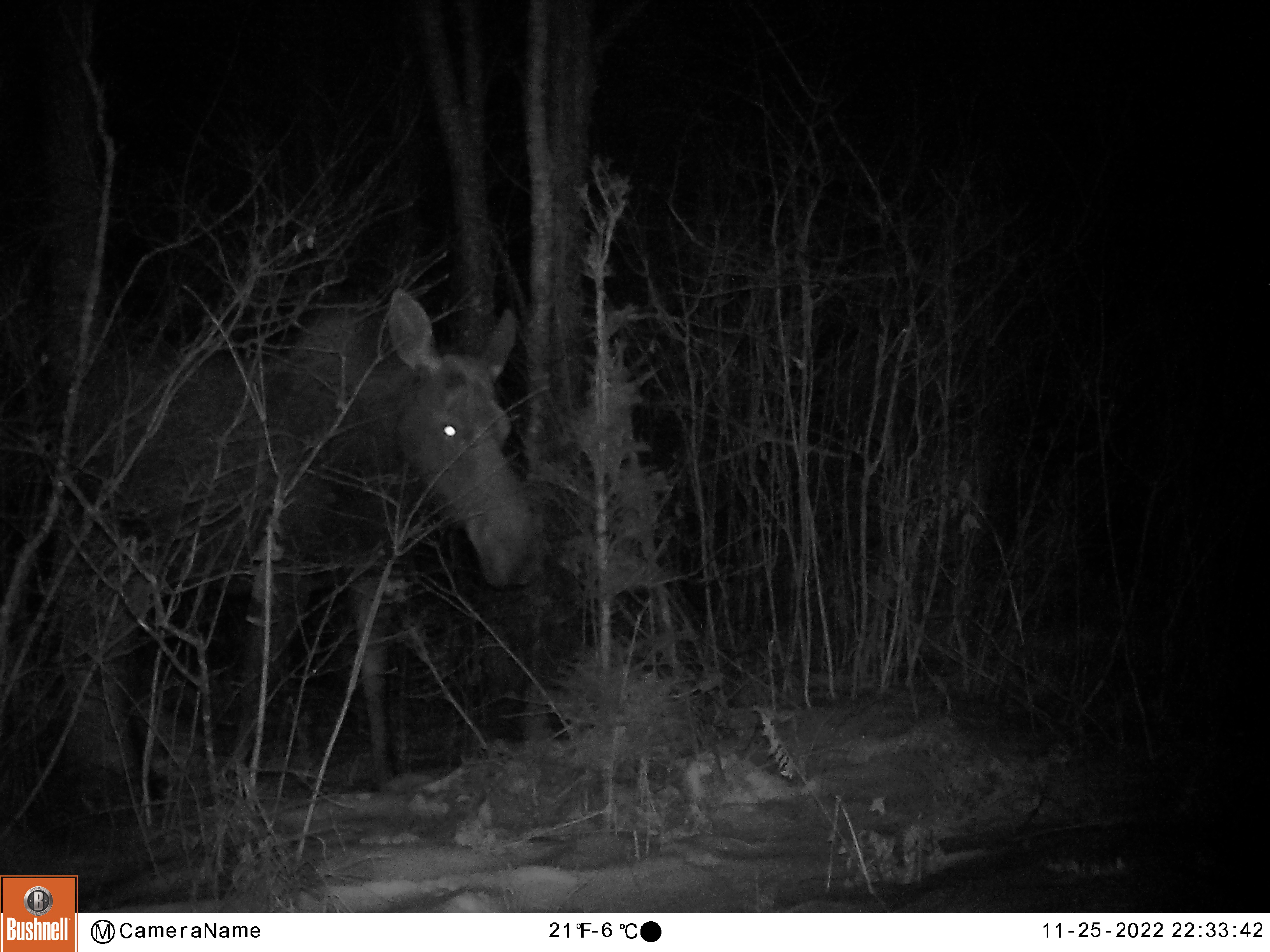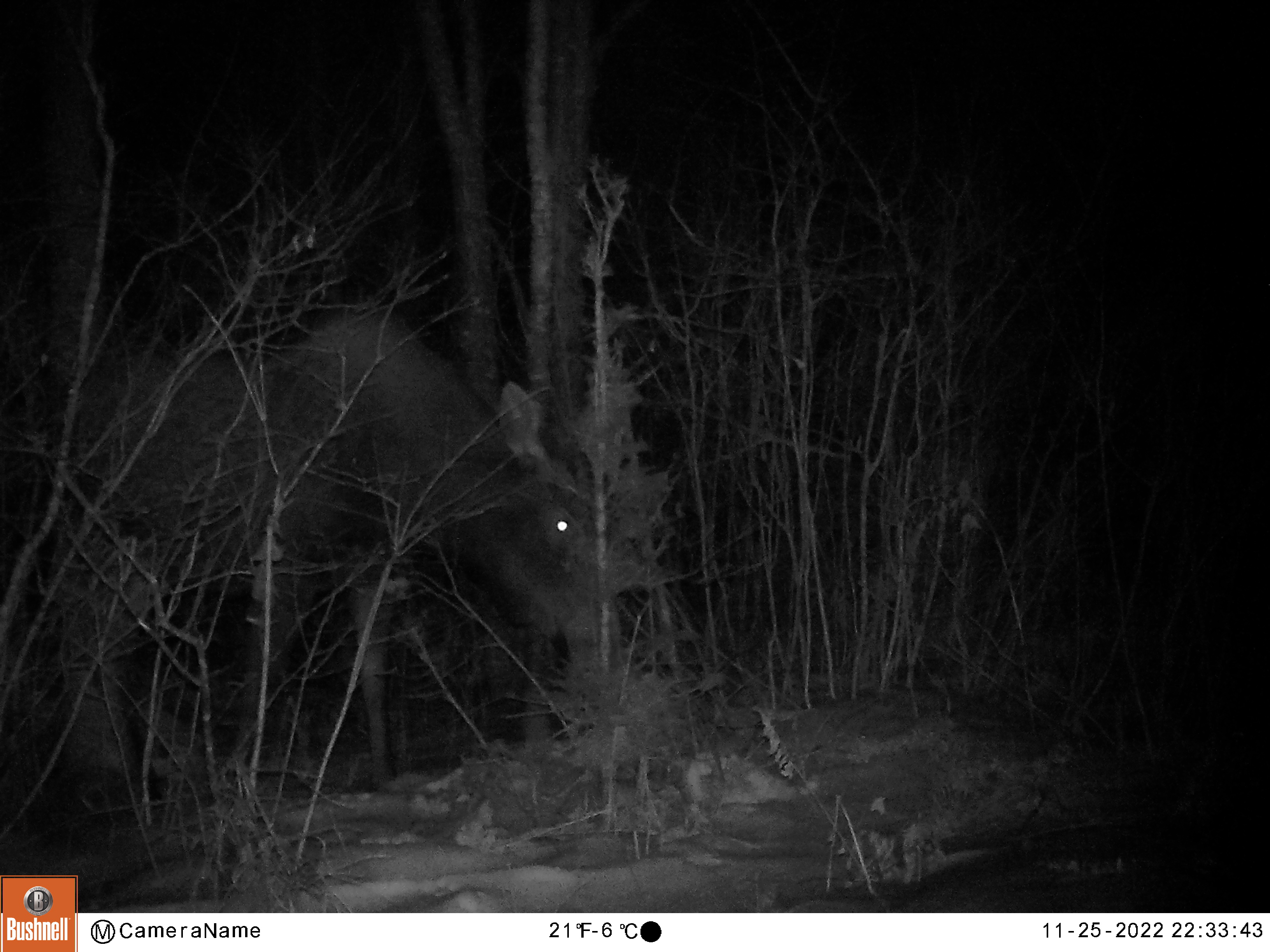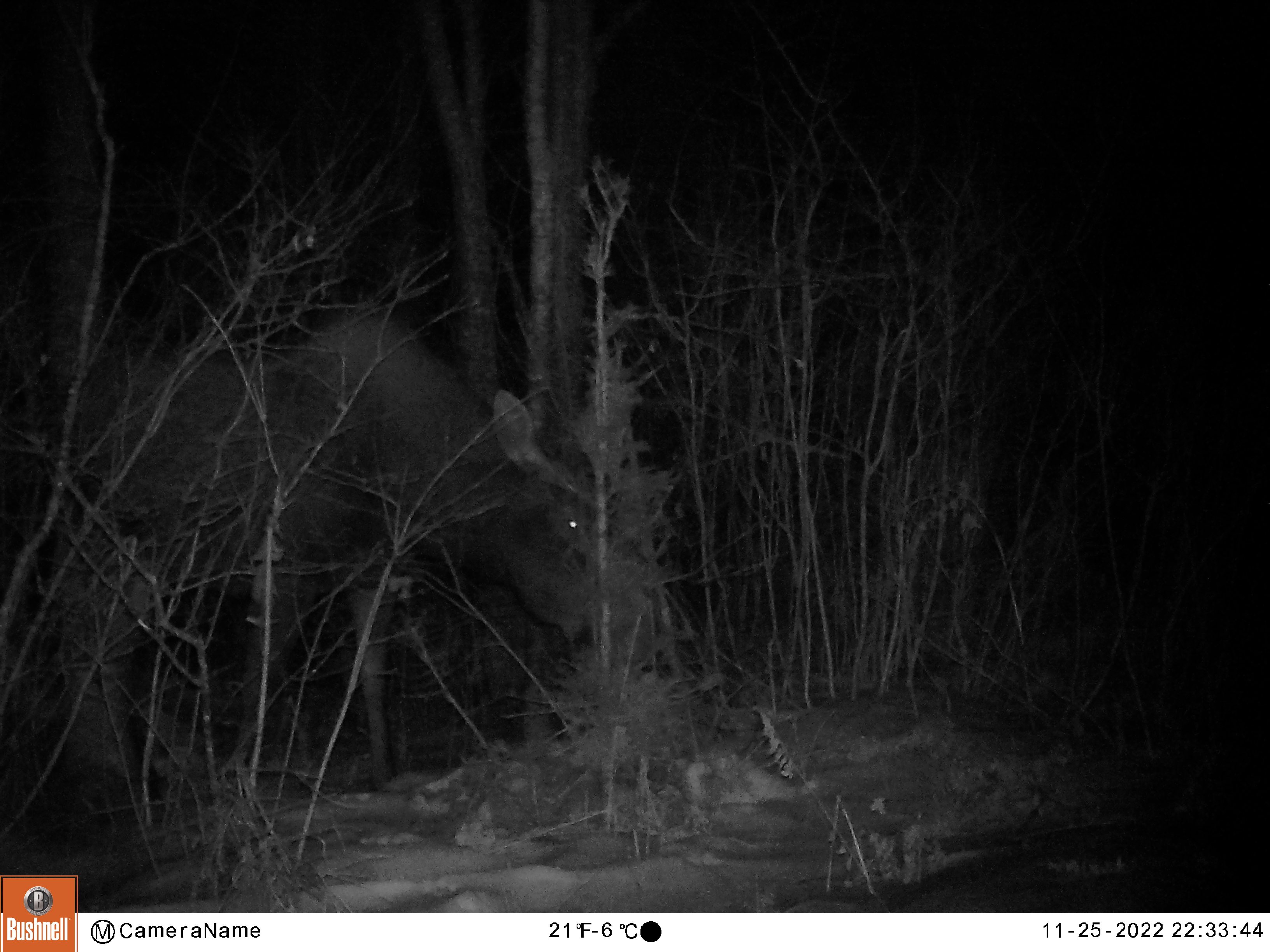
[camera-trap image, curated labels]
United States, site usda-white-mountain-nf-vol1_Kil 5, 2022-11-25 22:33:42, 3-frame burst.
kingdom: Animalia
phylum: Chordata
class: Mammalia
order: Artiodactyla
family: Cervidae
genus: Alces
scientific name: Alces alces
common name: moose